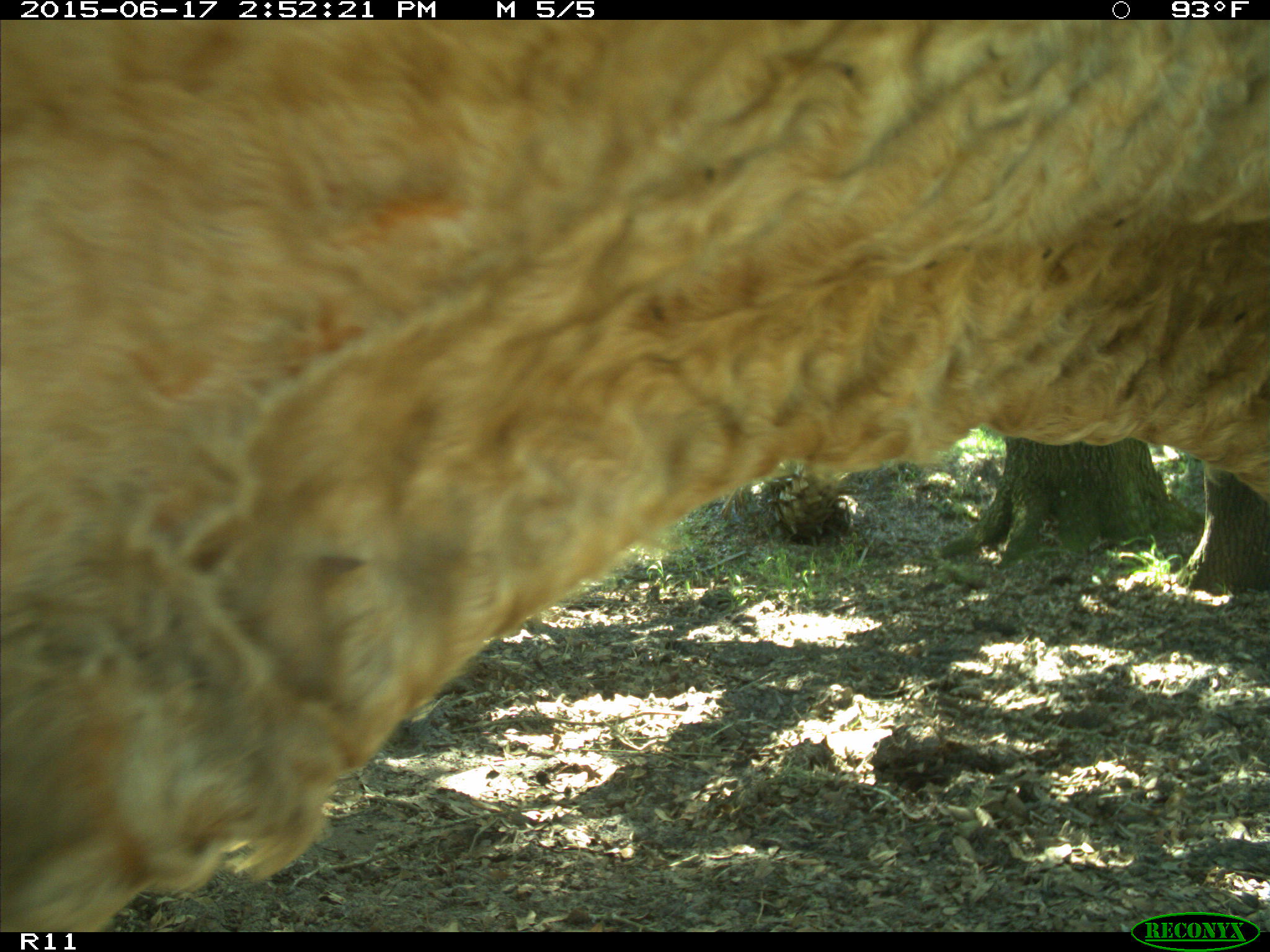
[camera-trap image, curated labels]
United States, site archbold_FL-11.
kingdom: Animalia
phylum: Chordata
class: Mammalia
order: Artiodactyla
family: Bovidae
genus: Bos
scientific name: Bos taurus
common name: domestic cow